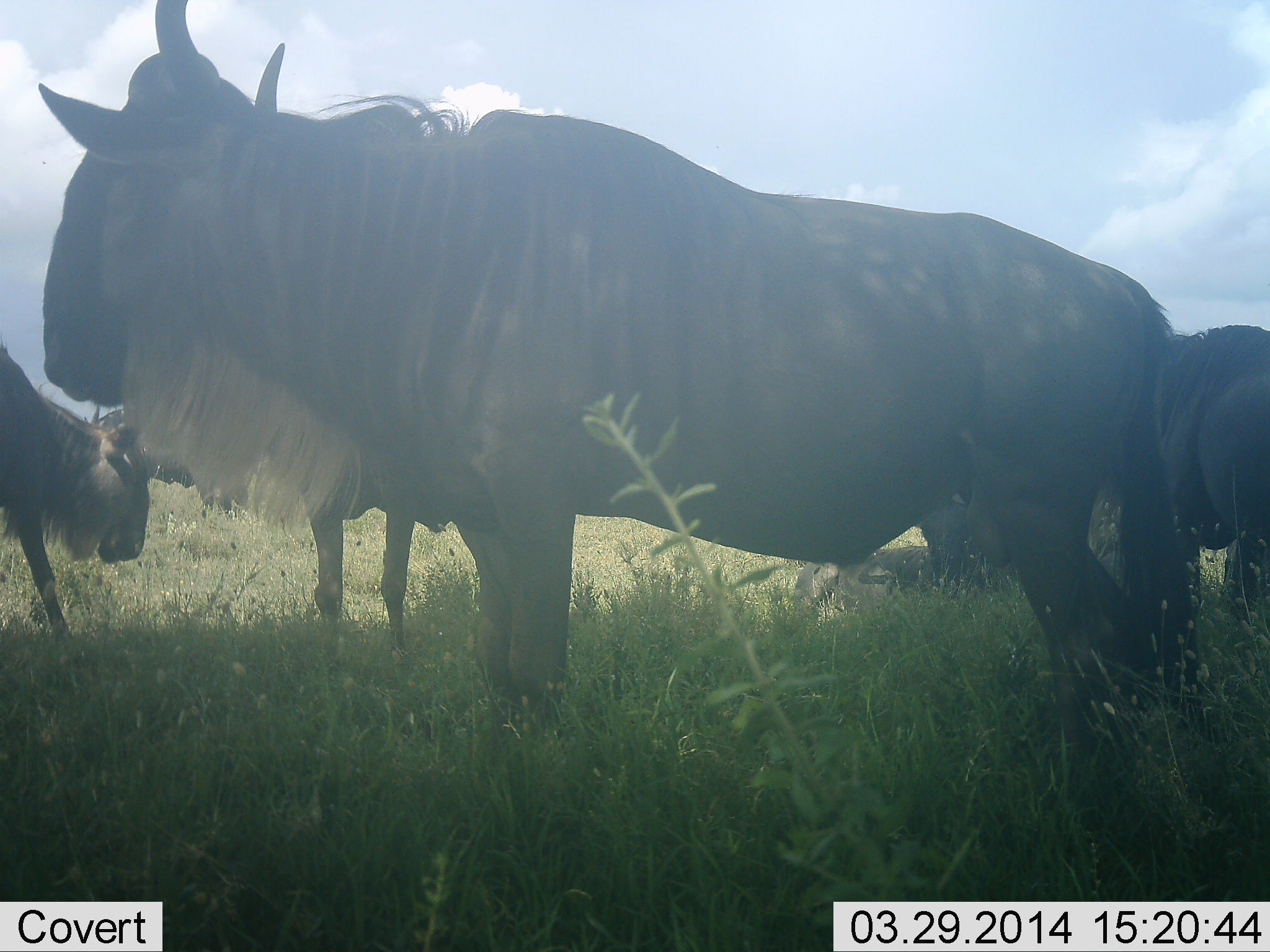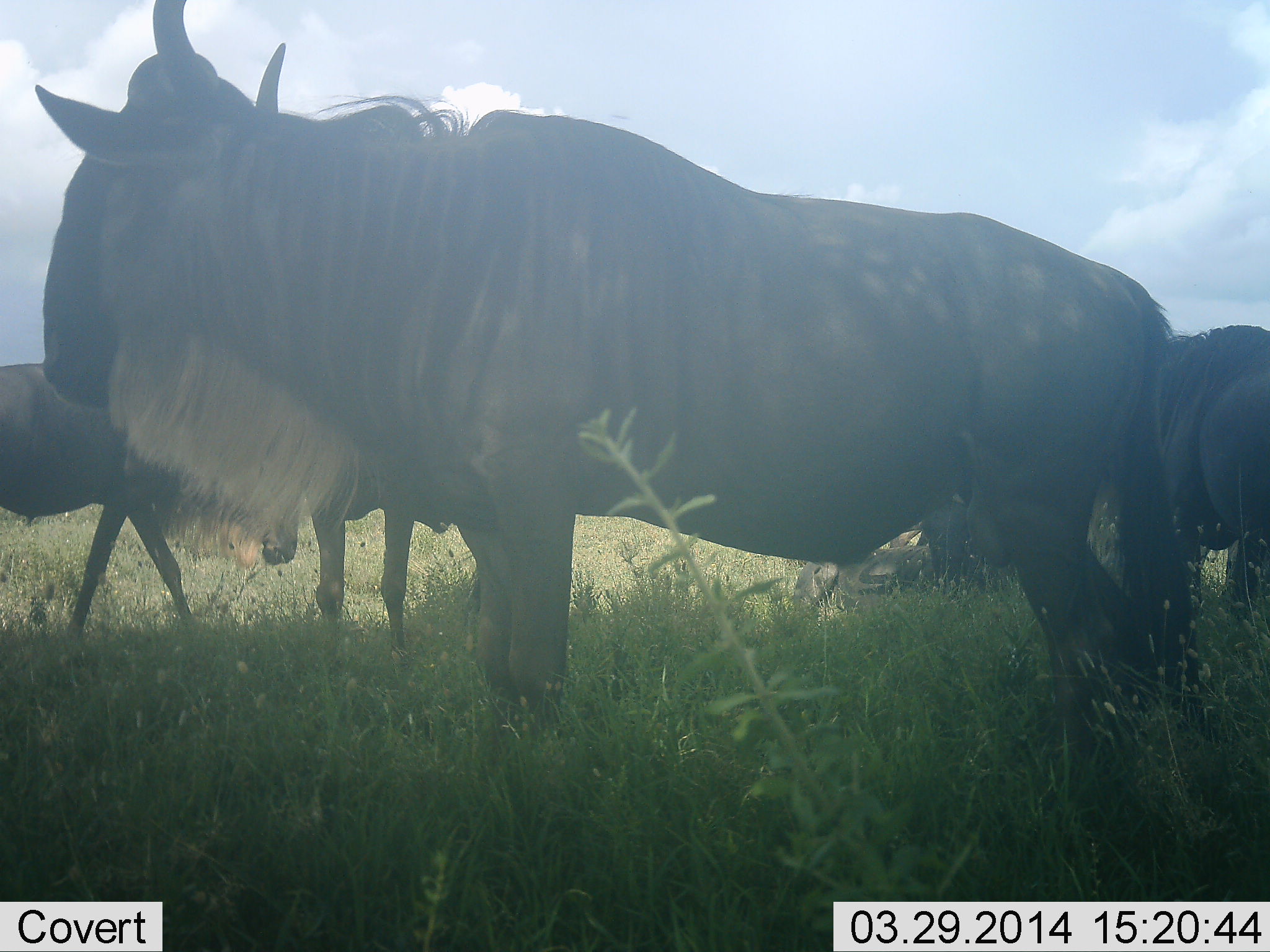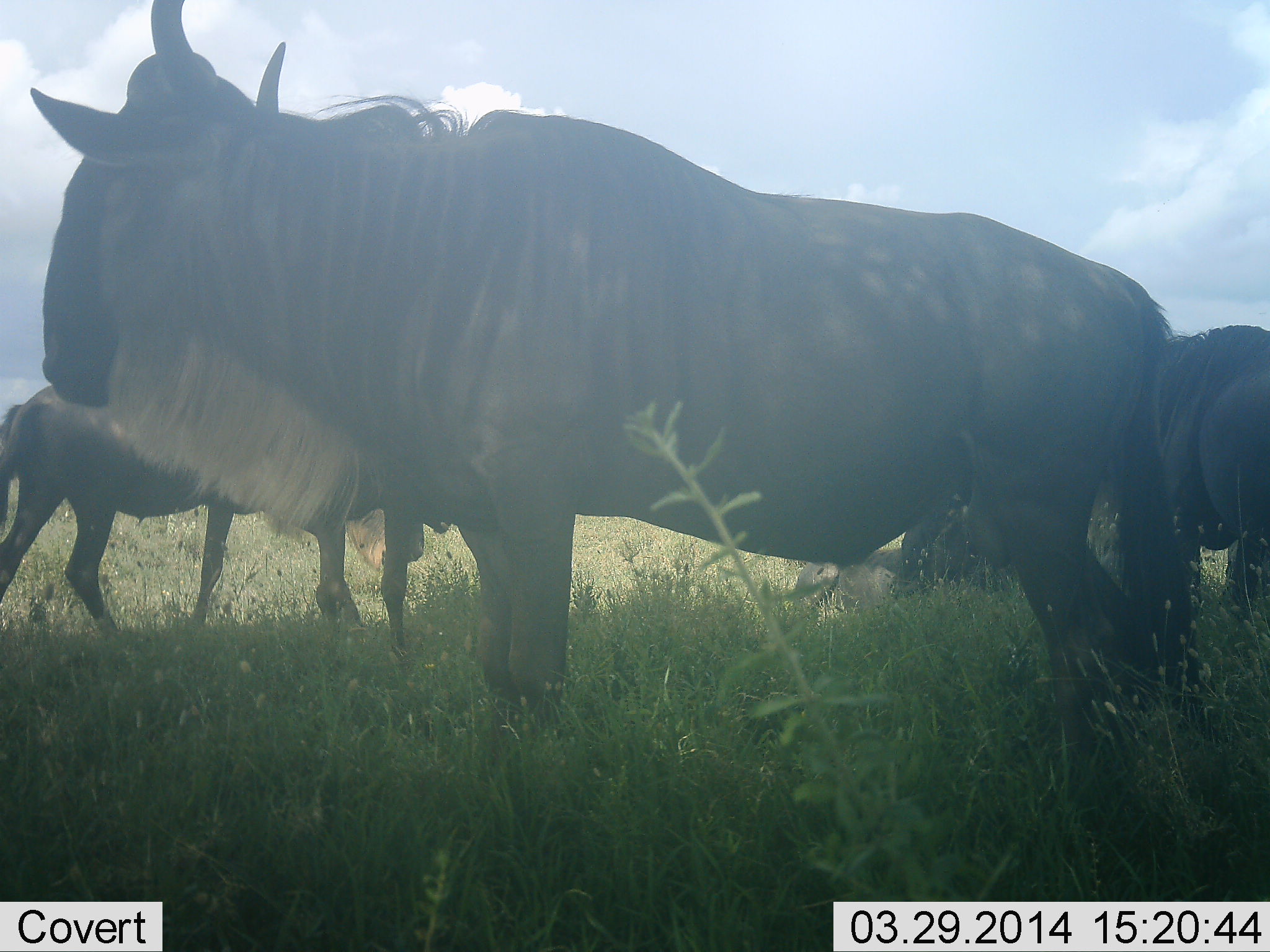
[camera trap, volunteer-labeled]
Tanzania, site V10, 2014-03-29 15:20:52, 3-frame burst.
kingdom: Animalia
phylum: Chordata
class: Mammalia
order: Artiodactyla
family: Bovidae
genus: Connochaetes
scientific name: Connochaetes taurinus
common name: blue wildebeest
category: wildebeest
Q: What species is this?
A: Wildebeest (blue wildebeest) (Connochaetes taurinus).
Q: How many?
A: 6.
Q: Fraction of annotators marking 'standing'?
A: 80%.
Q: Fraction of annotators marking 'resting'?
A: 40%.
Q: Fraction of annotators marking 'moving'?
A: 60%.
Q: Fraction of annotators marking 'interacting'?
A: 10%.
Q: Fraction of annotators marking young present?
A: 0%.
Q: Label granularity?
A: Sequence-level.